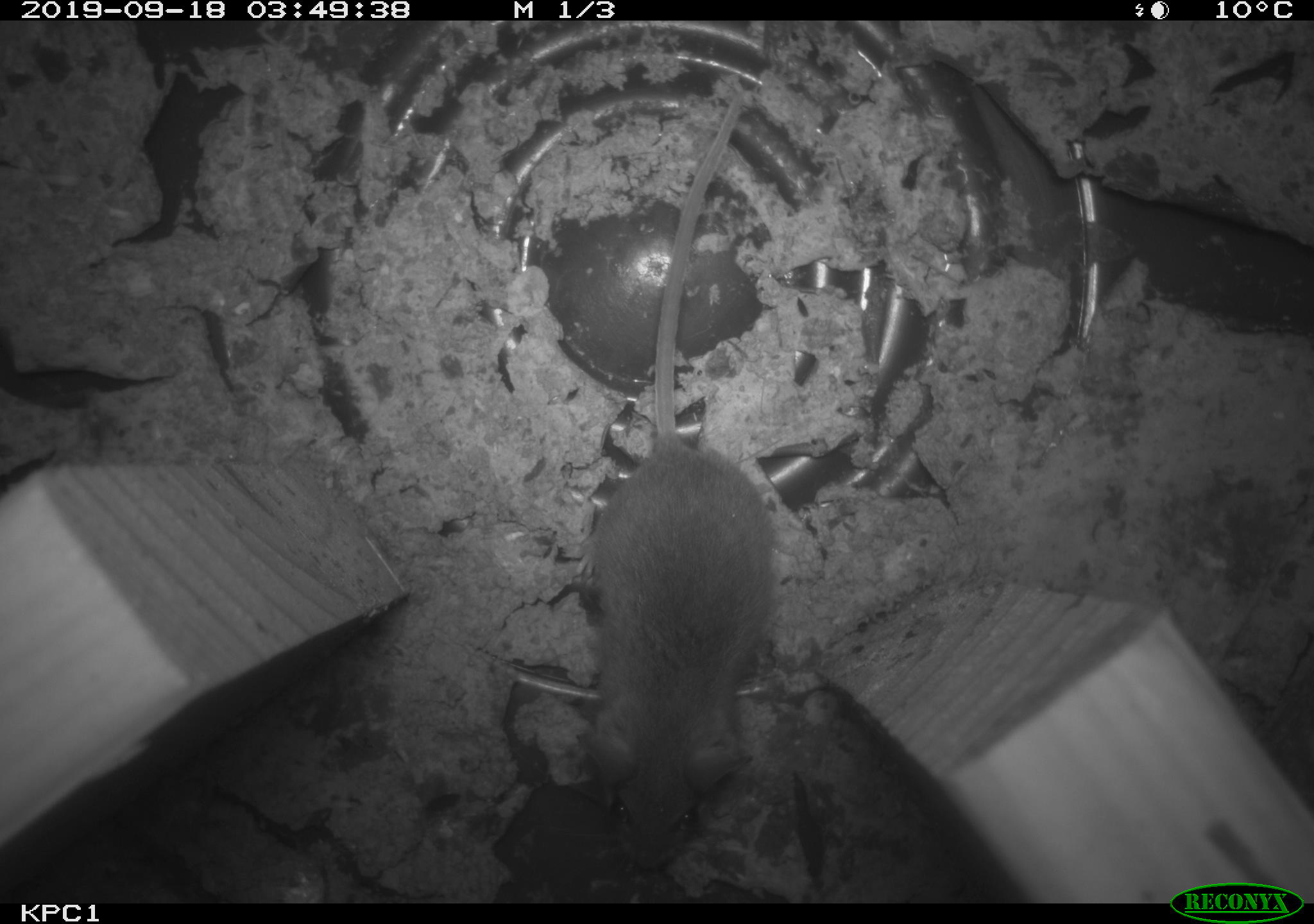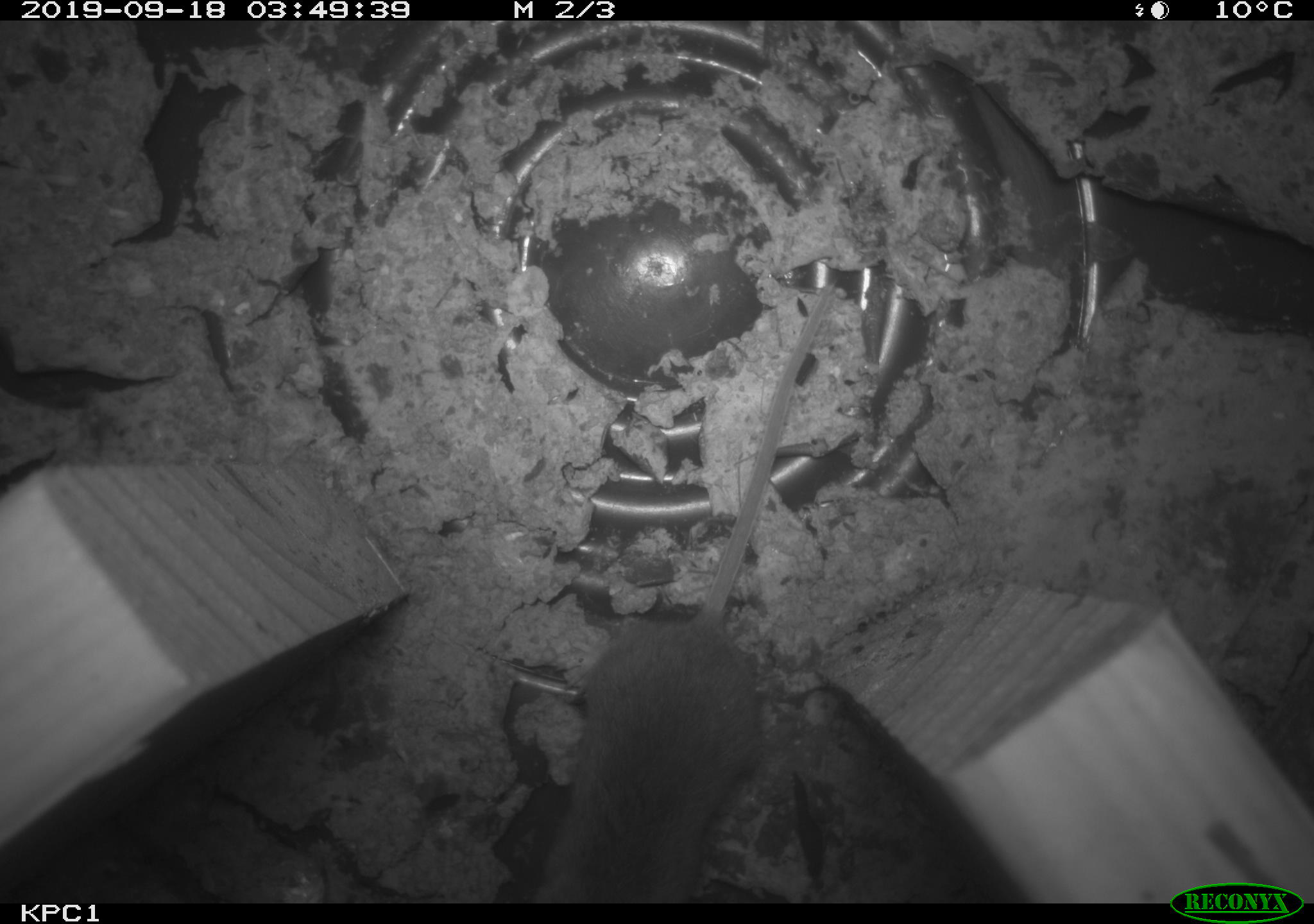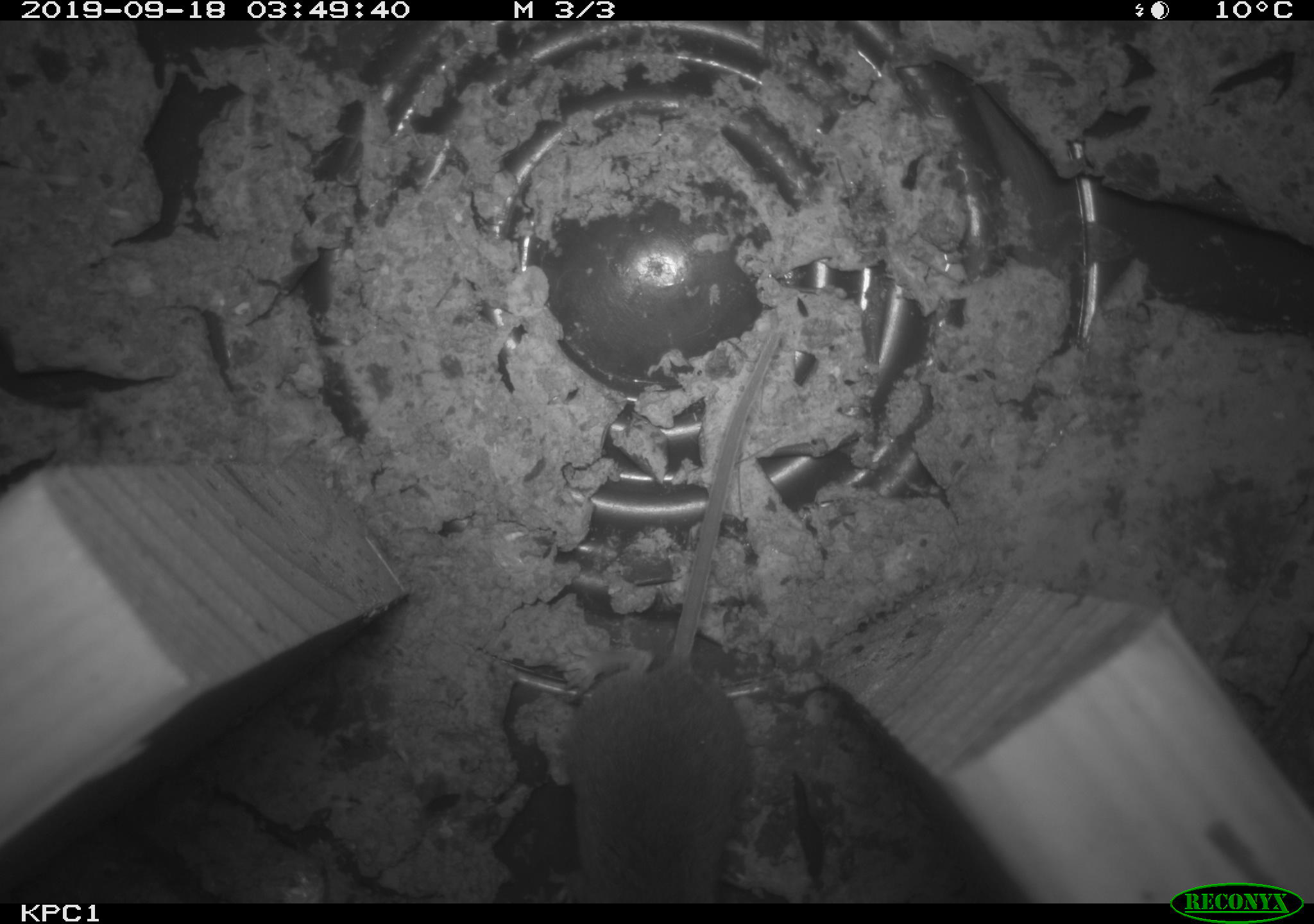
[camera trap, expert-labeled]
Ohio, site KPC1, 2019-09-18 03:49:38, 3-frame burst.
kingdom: Animalia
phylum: Chordata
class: Mammalia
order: Rodentia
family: Cricetidae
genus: Peromyscus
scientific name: Peromyscus leucopus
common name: white-footed mouse